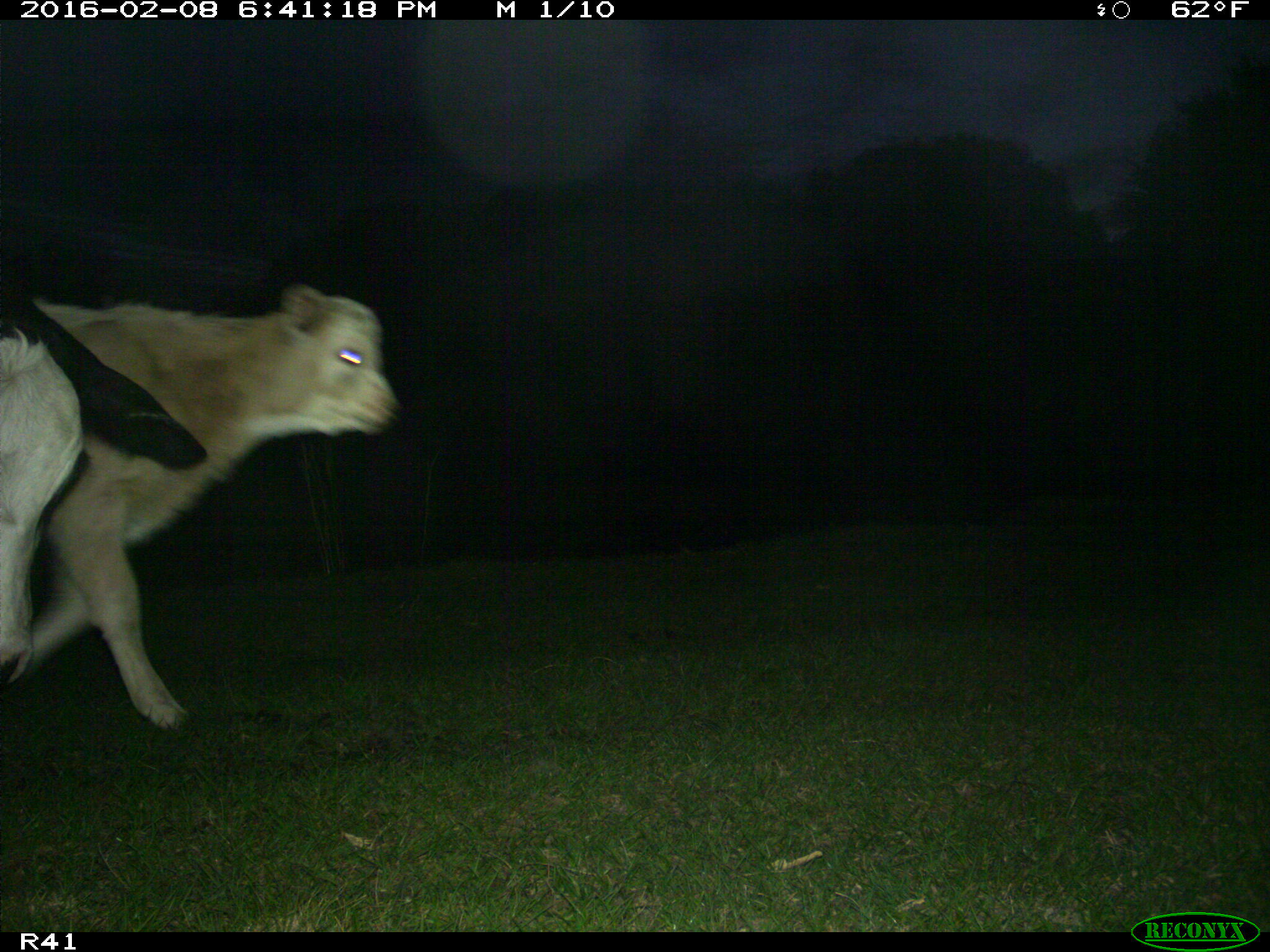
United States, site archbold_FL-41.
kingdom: Animalia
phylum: Chordata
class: Mammalia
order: Artiodactyla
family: Bovidae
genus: Bos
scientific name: Bos taurus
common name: domestic cow